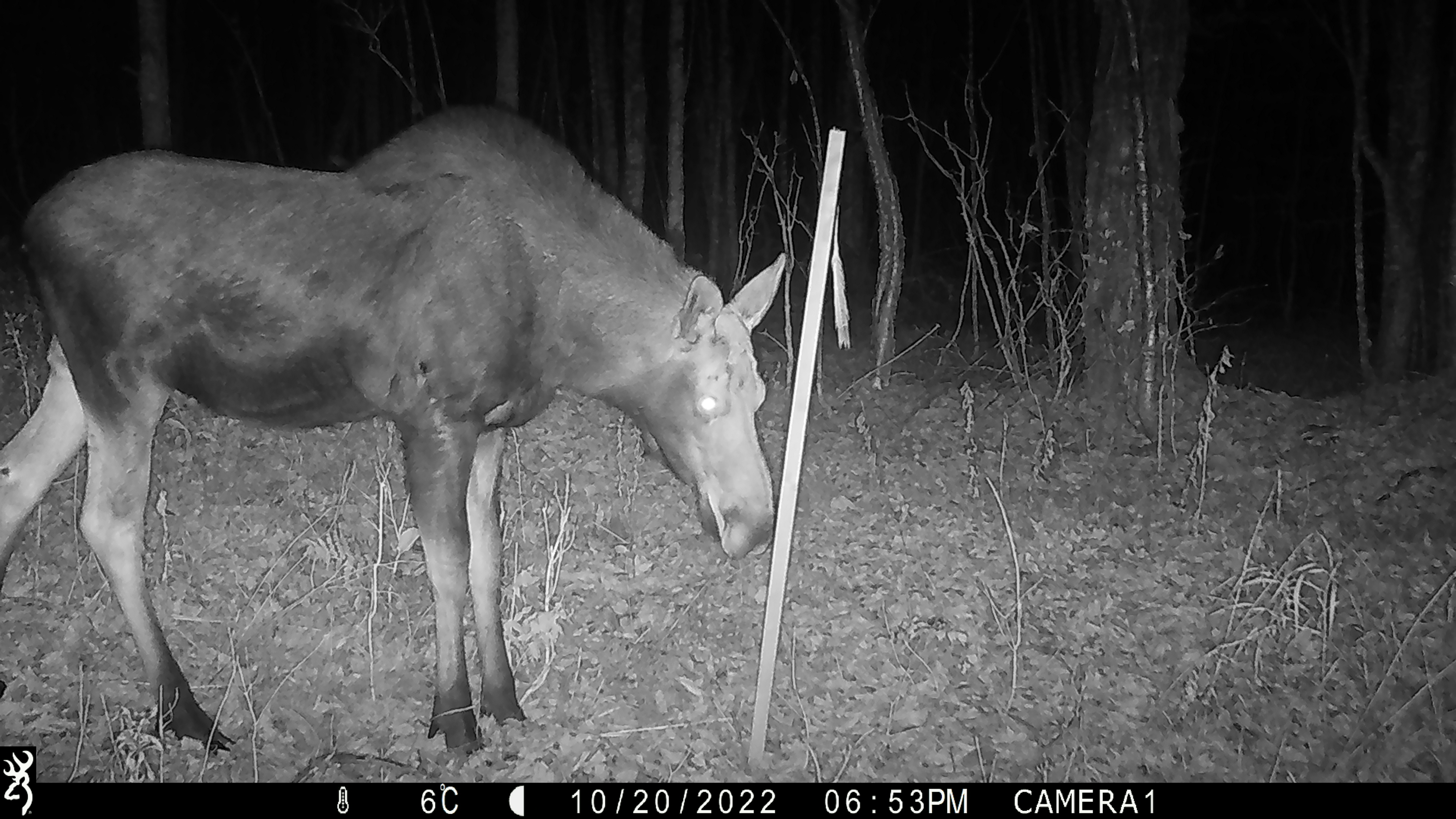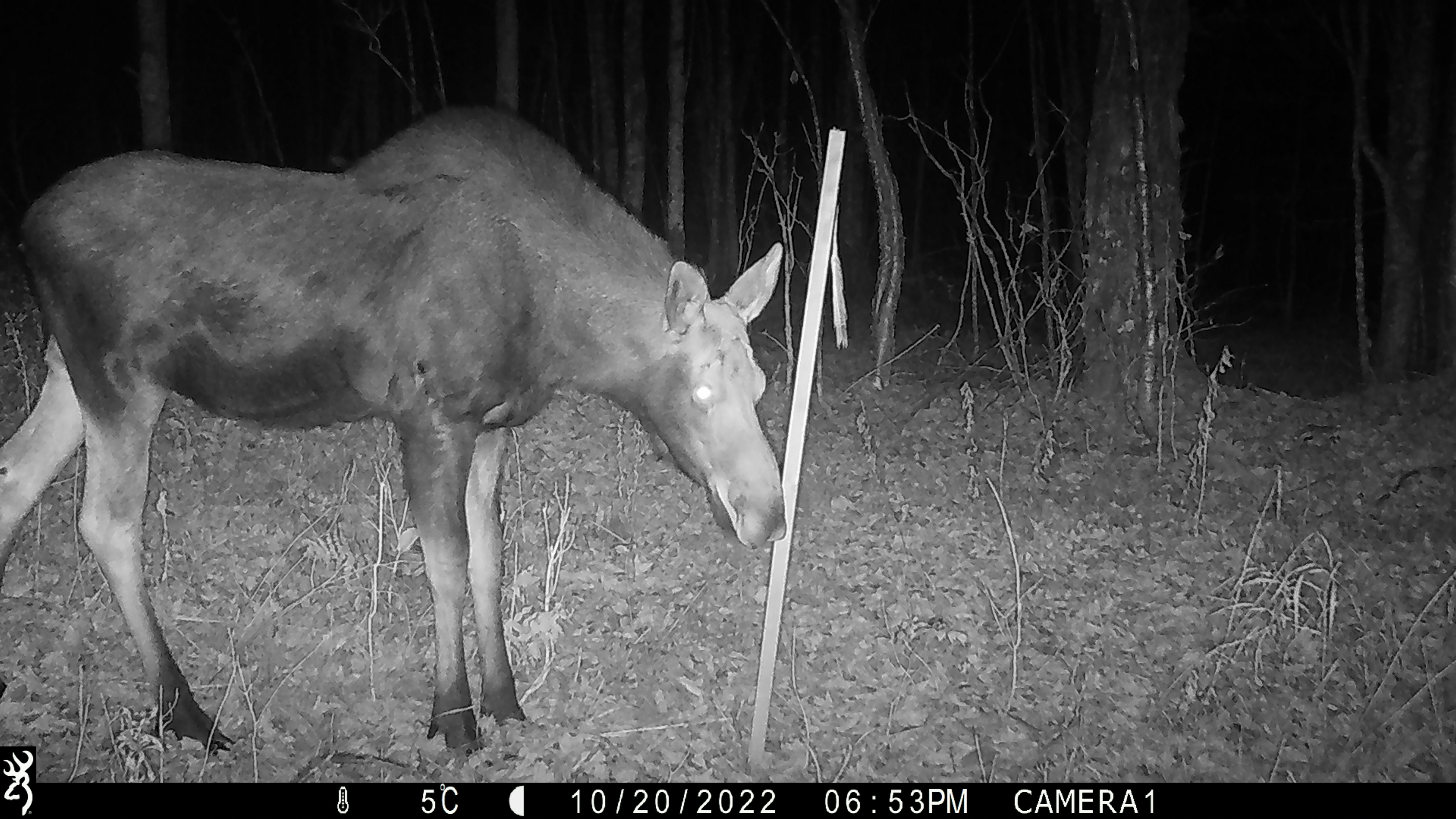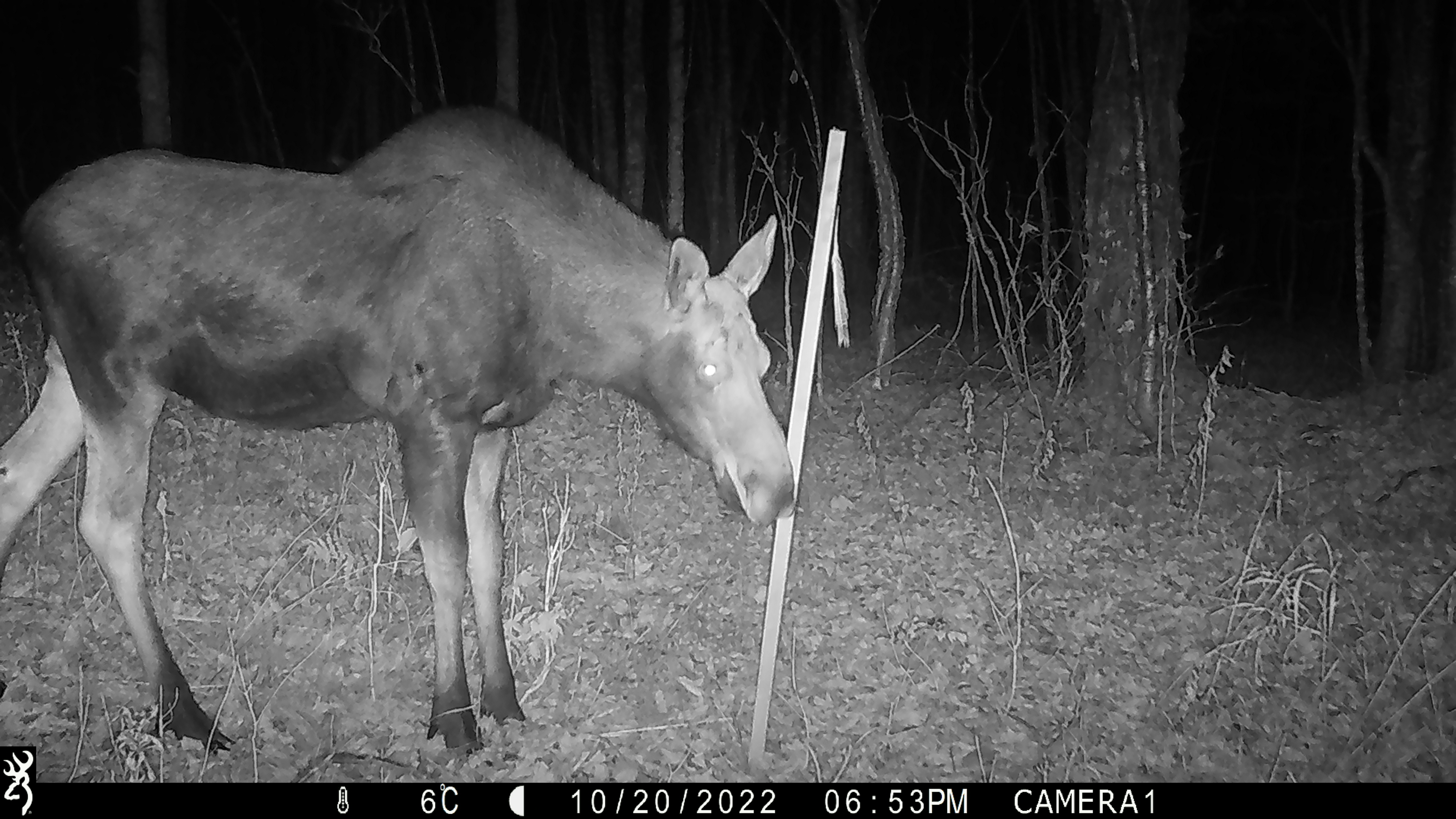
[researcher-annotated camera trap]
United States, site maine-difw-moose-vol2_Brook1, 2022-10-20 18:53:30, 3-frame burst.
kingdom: Animalia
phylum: Chordata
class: Mammalia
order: Artiodactyla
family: Cervidae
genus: Alces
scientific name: Alces alces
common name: moose